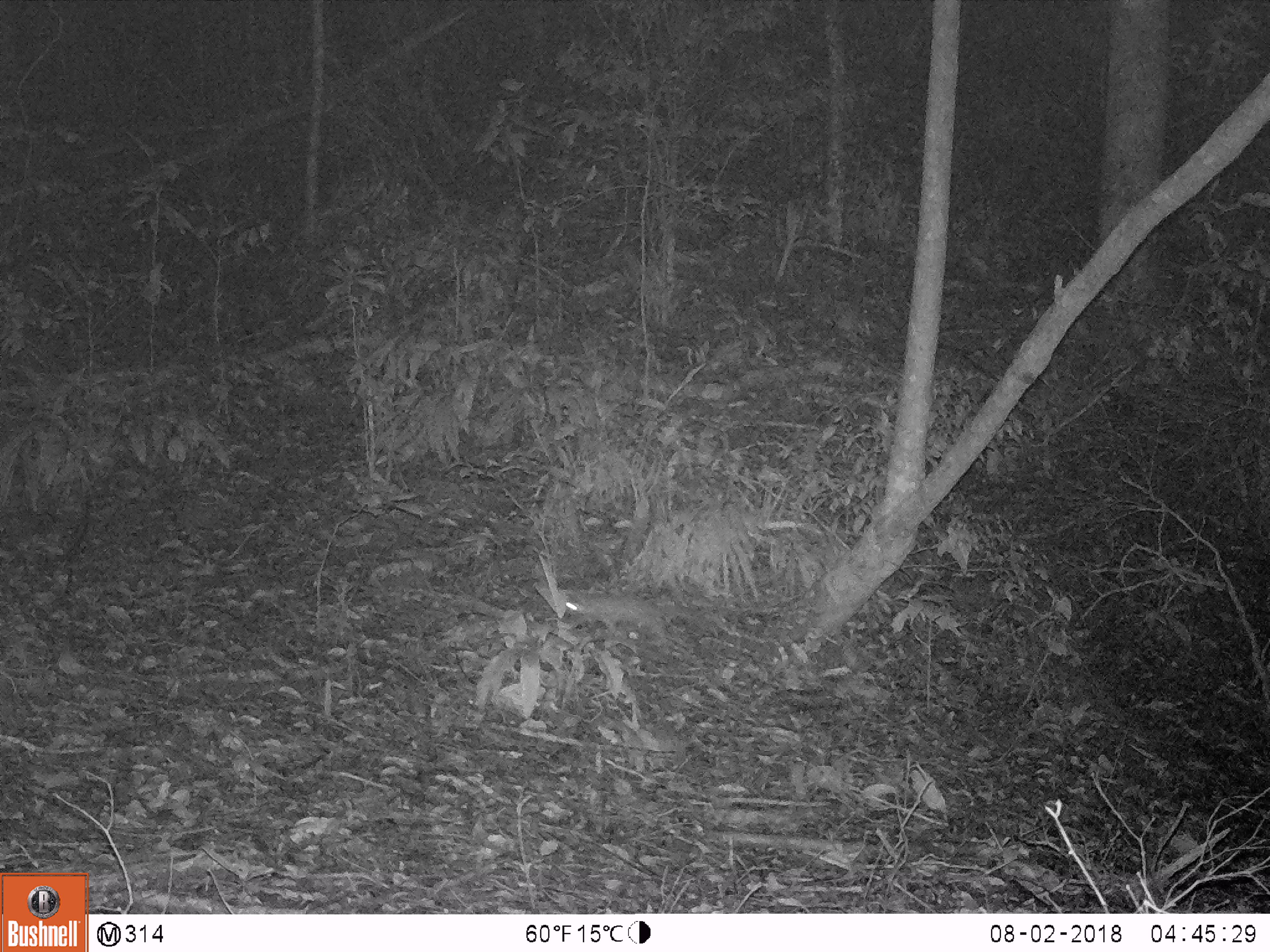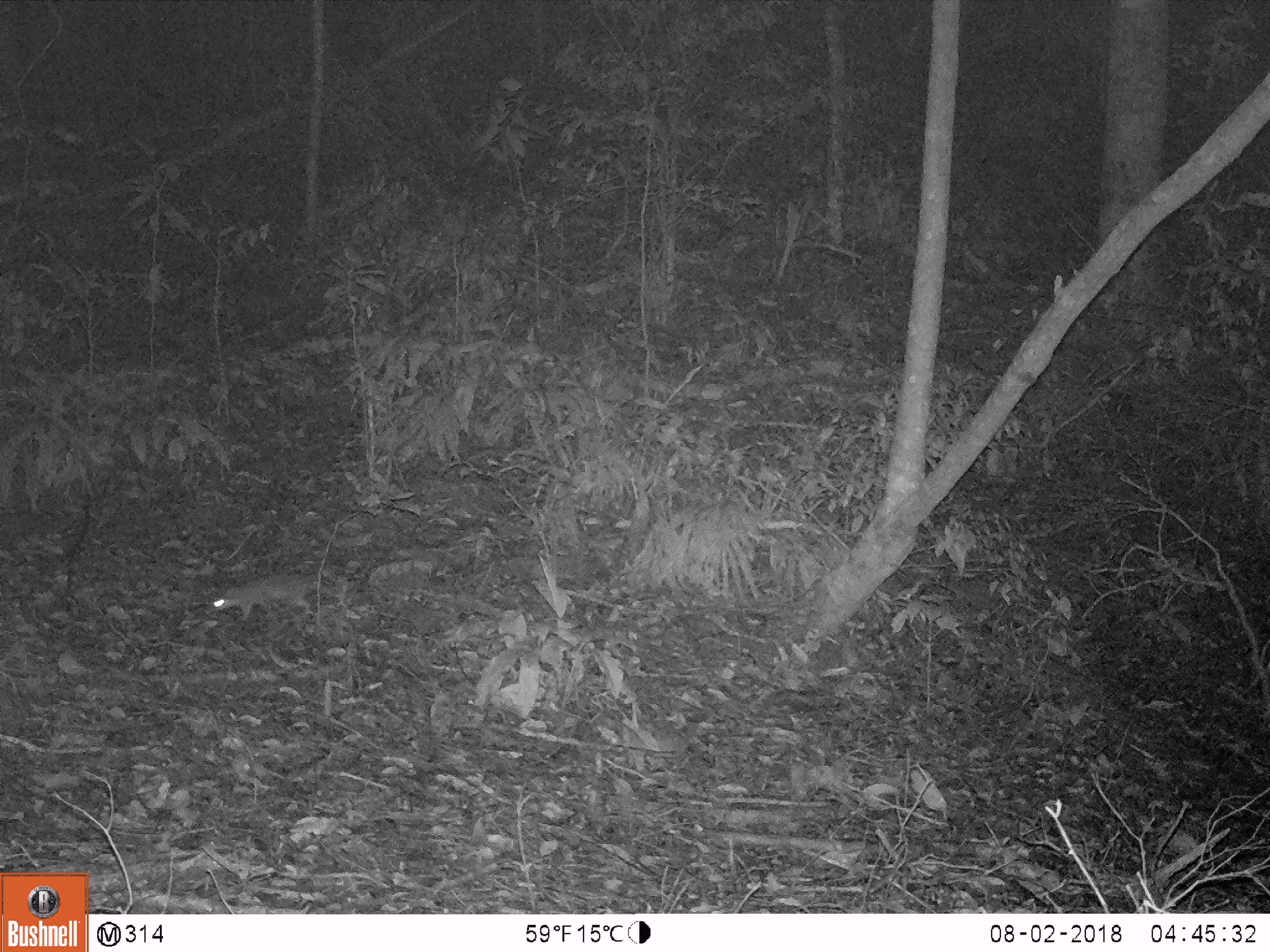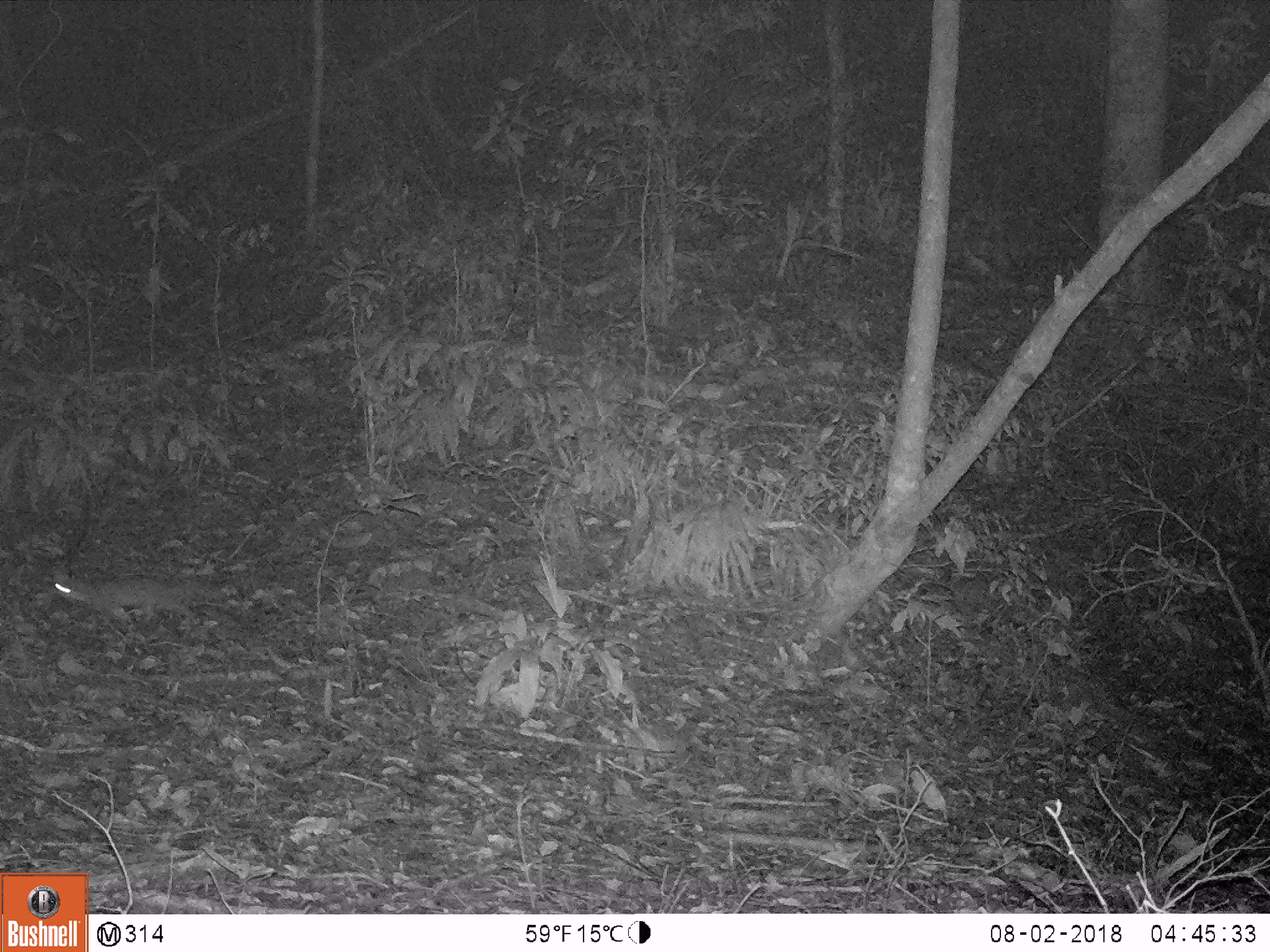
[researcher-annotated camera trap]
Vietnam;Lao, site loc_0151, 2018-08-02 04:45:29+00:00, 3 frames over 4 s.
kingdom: Animalia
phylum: Chordata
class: Mammalia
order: Carnivora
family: Mustelidae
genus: Melogale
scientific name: Melogale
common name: ferret badger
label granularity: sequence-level